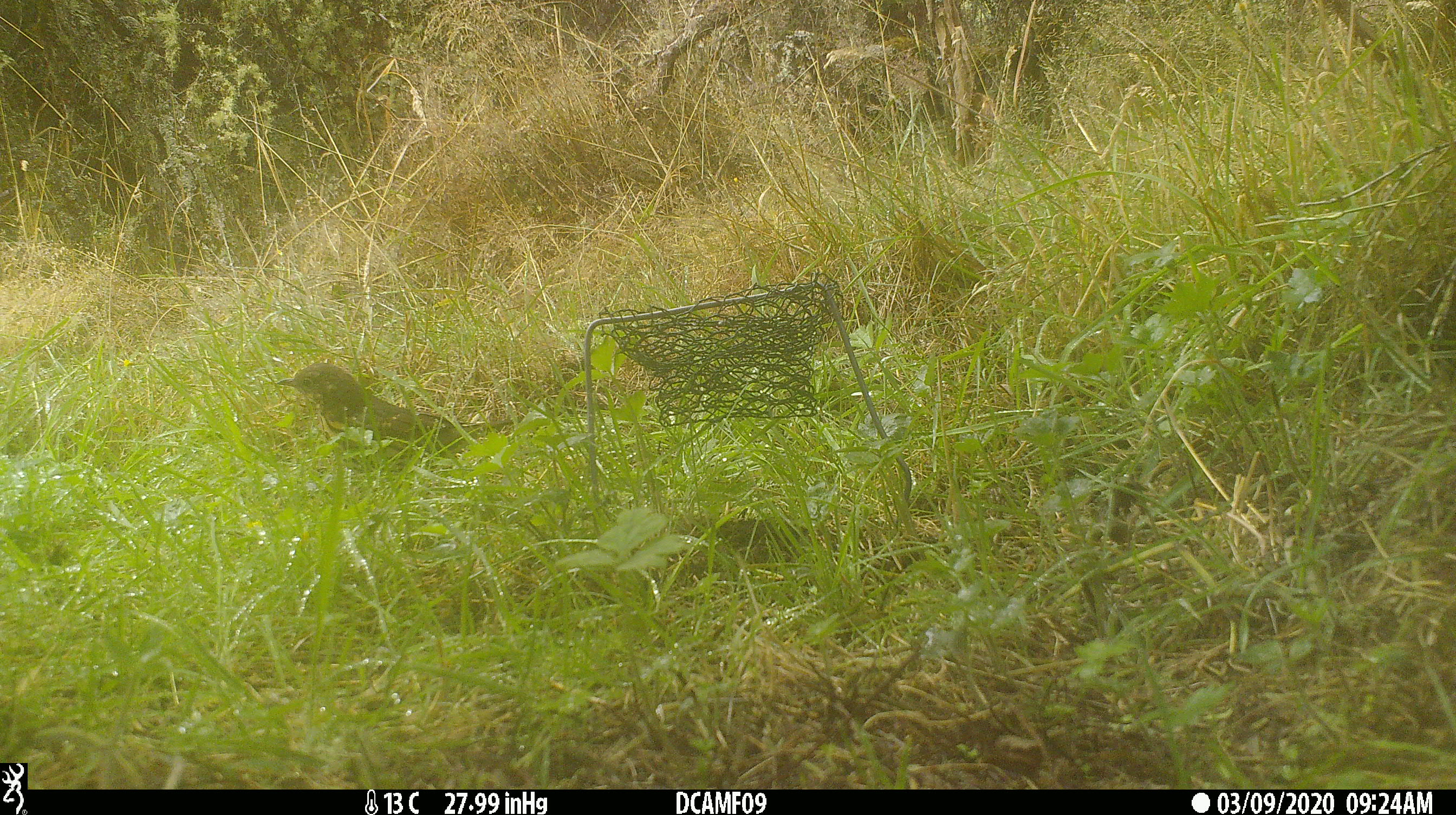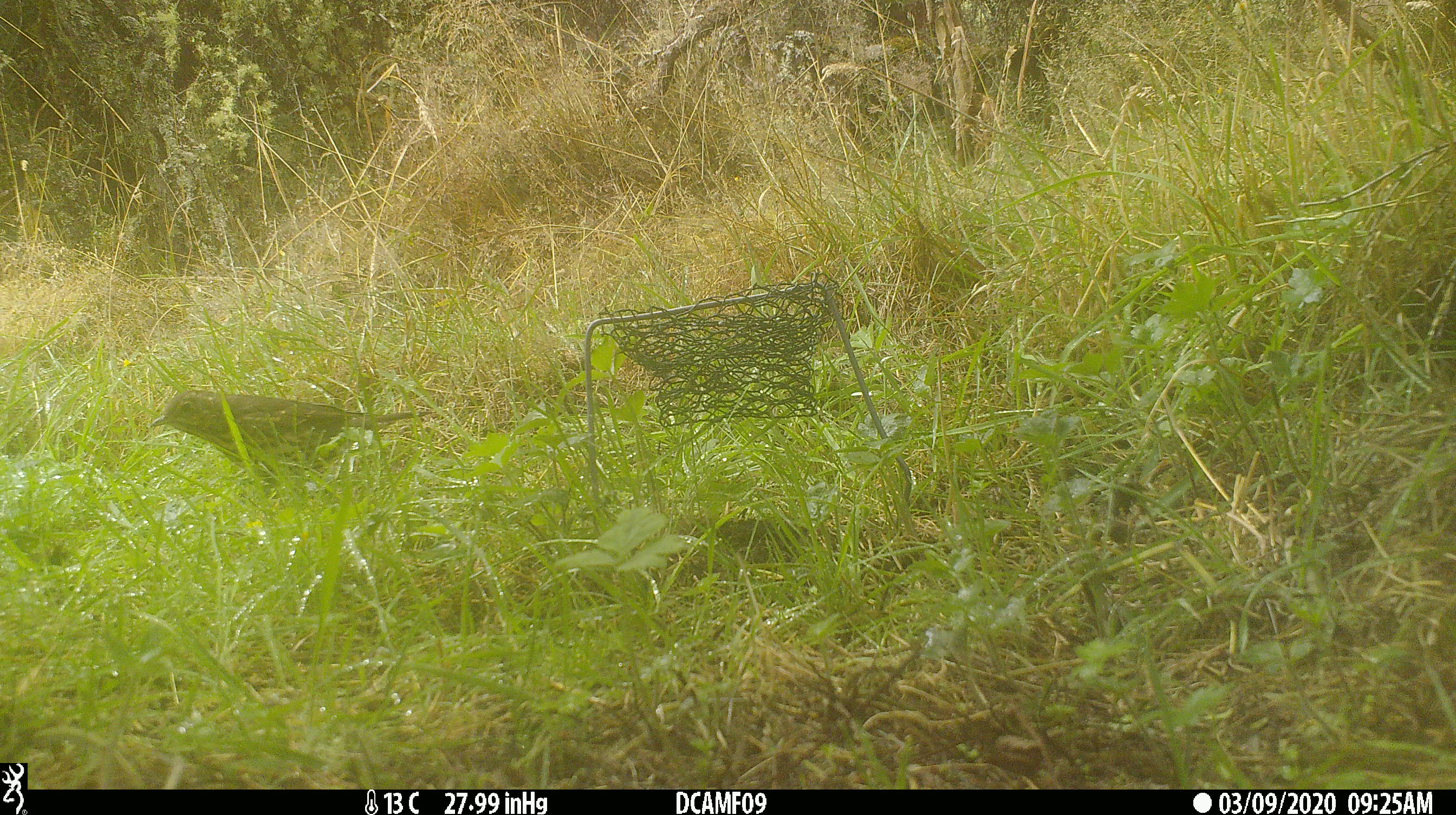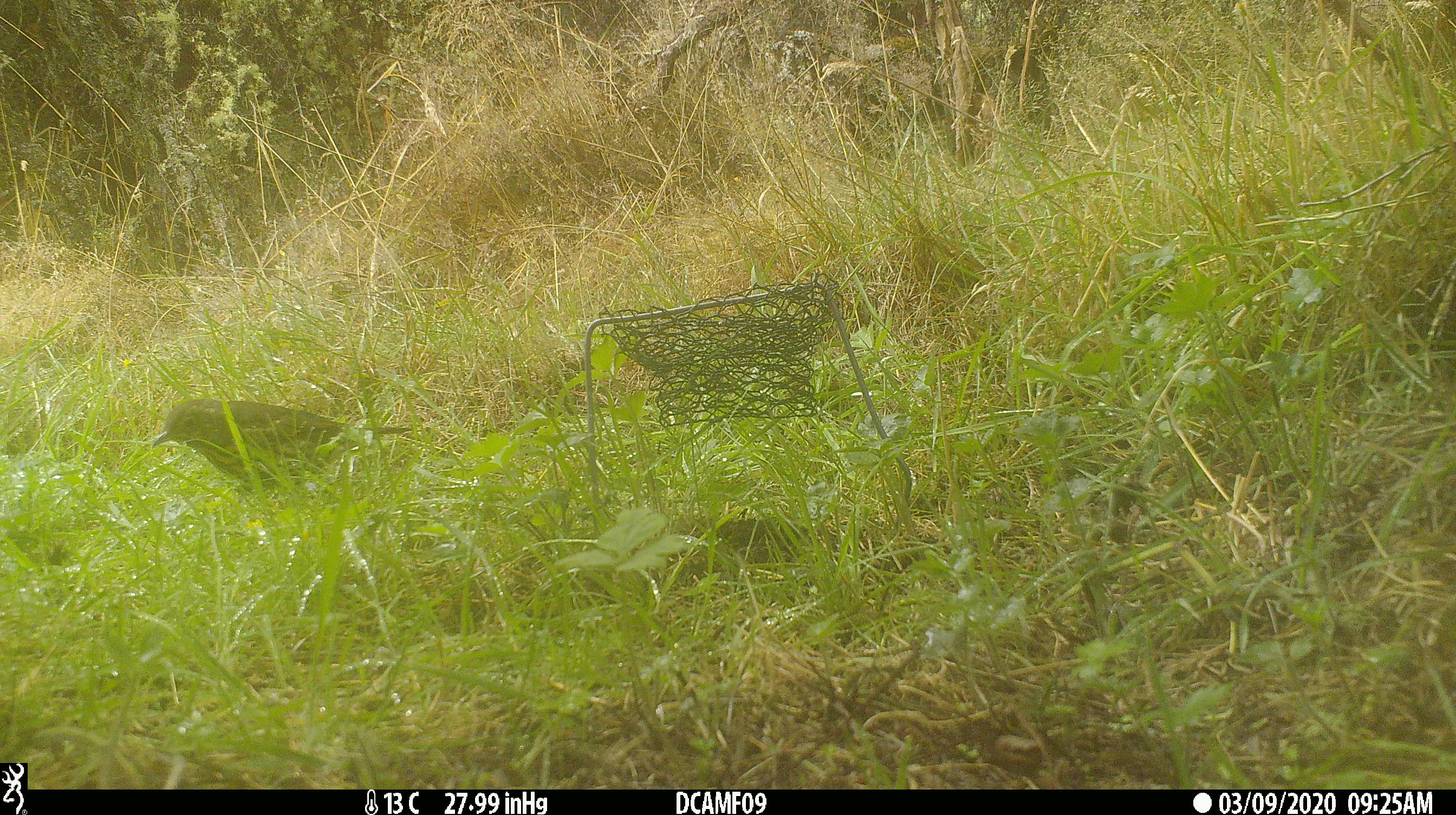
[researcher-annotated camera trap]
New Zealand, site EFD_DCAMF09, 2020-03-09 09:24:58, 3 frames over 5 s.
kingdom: Animalia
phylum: Chordata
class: Aves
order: Passeriformes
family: Turdidae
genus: Turdus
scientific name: Turdus philomelos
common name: song thrush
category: thrush